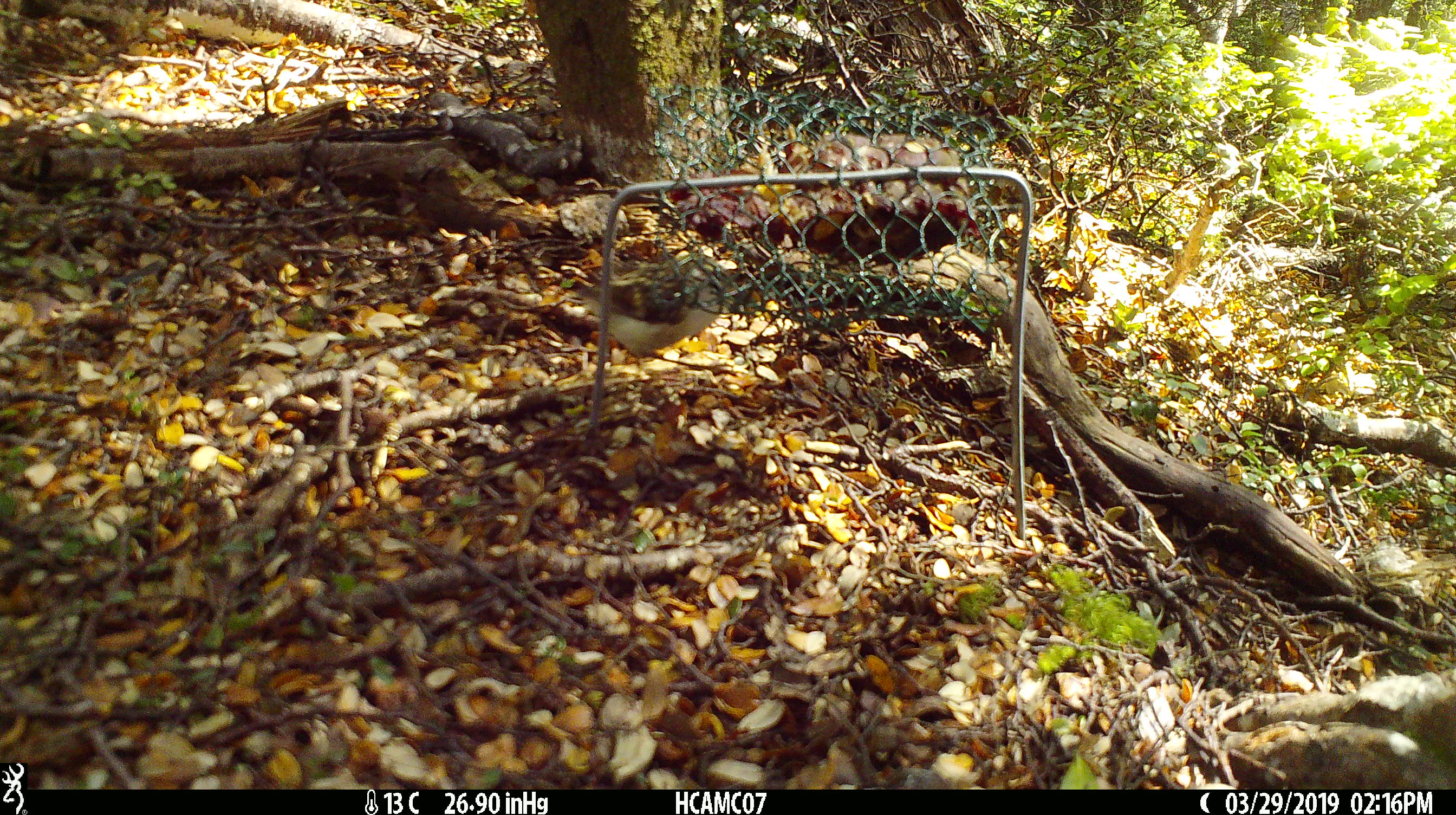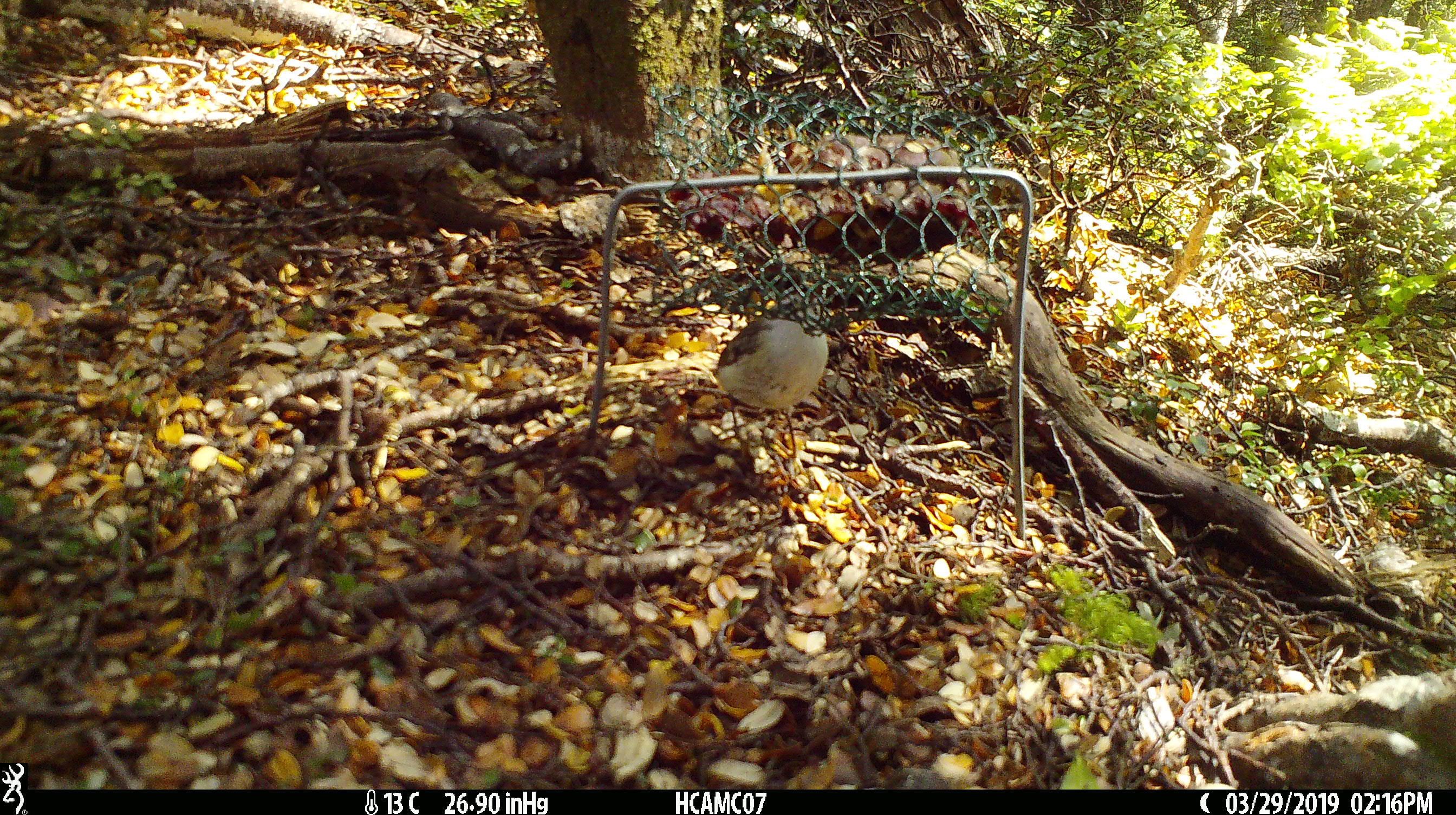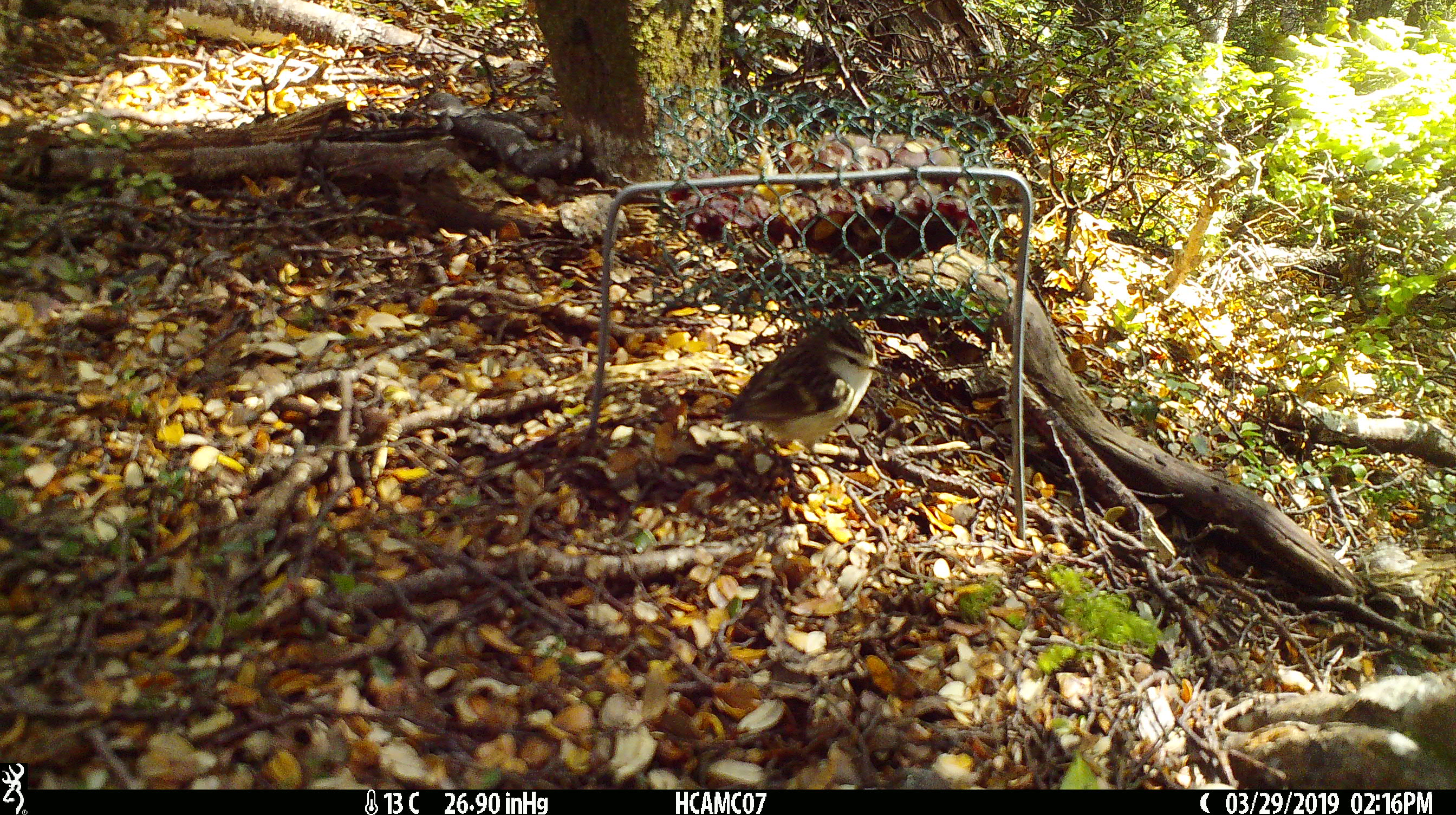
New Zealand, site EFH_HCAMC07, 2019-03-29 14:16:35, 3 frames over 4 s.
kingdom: Animalia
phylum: Chordata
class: Aves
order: Passeriformes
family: Acanthisittidae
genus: Acanthisitta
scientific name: Acanthisitta chloris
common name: rifleman